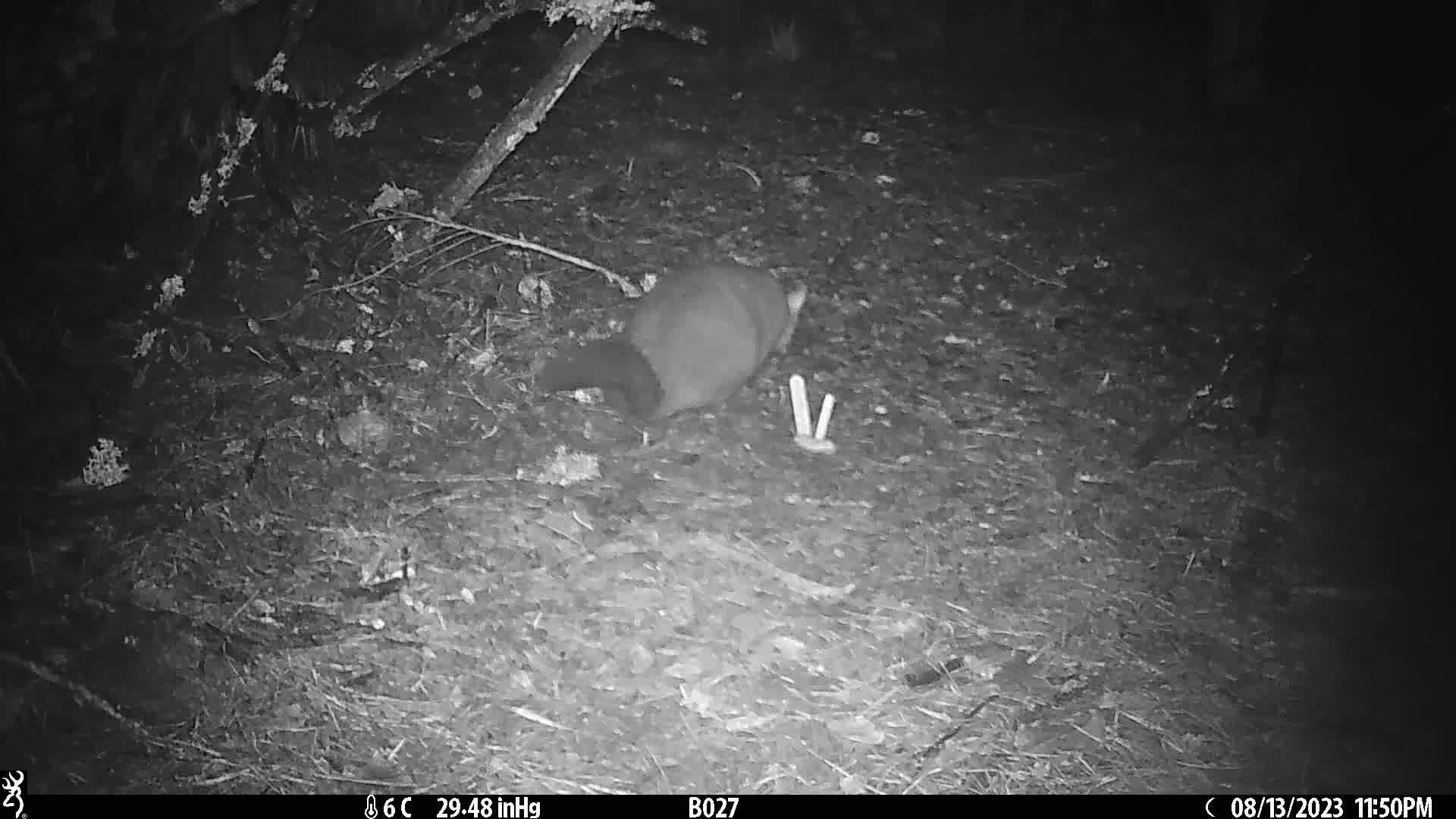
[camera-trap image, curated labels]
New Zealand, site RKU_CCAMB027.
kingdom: Animalia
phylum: Chordata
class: Mammalia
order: Diprotodontia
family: Phalangeridae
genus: Trichosurus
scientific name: Trichosurus vulpecula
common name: common brushtail possum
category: possum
Possum (common brushtail possum) (Trichosurus vulpecula).